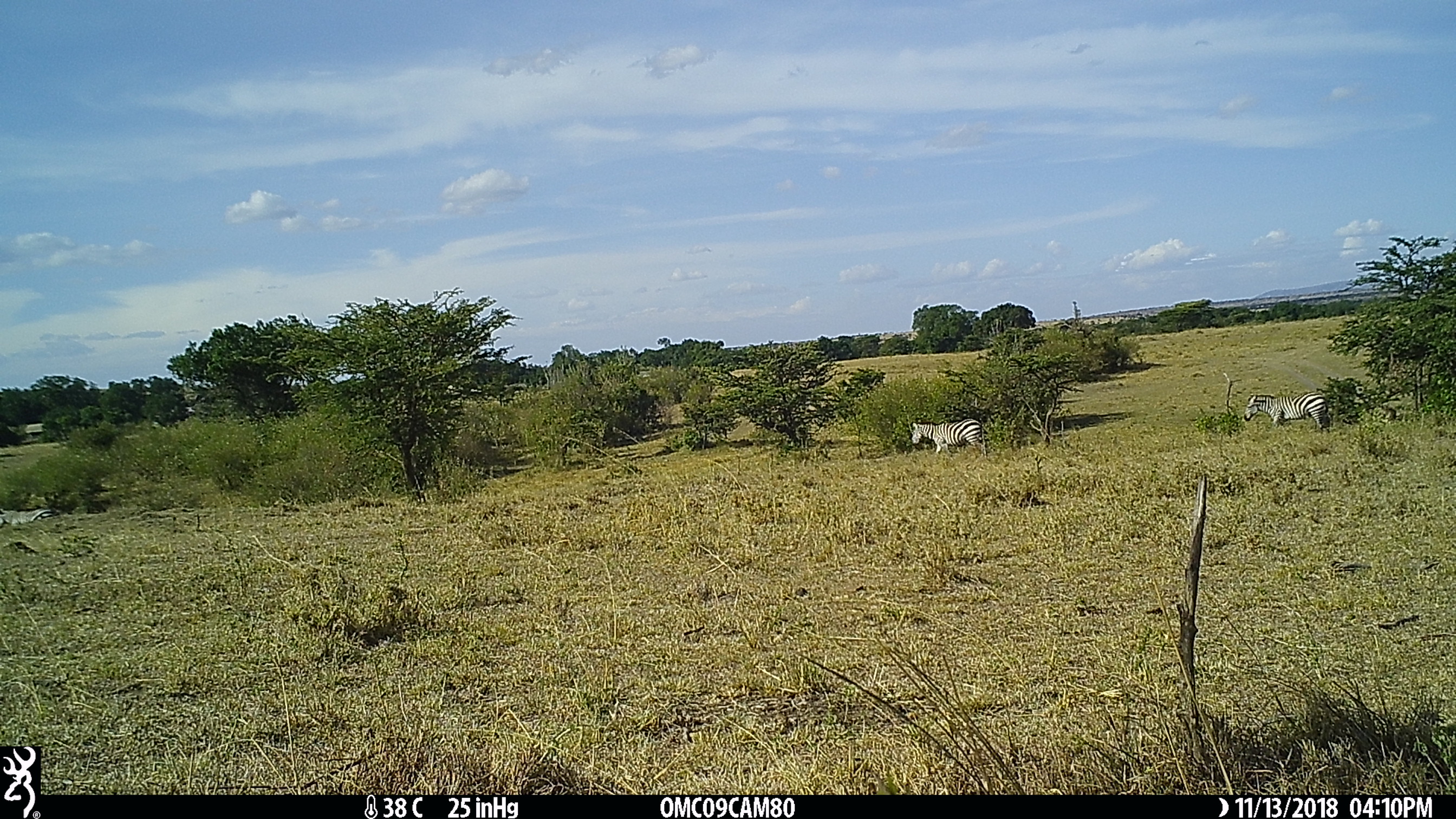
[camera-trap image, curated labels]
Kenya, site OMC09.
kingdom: Animalia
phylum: Chordata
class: Mammalia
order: Perissodactyla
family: Equidae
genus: Equus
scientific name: Equus quagga burchellii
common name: burchell's zebra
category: zebra